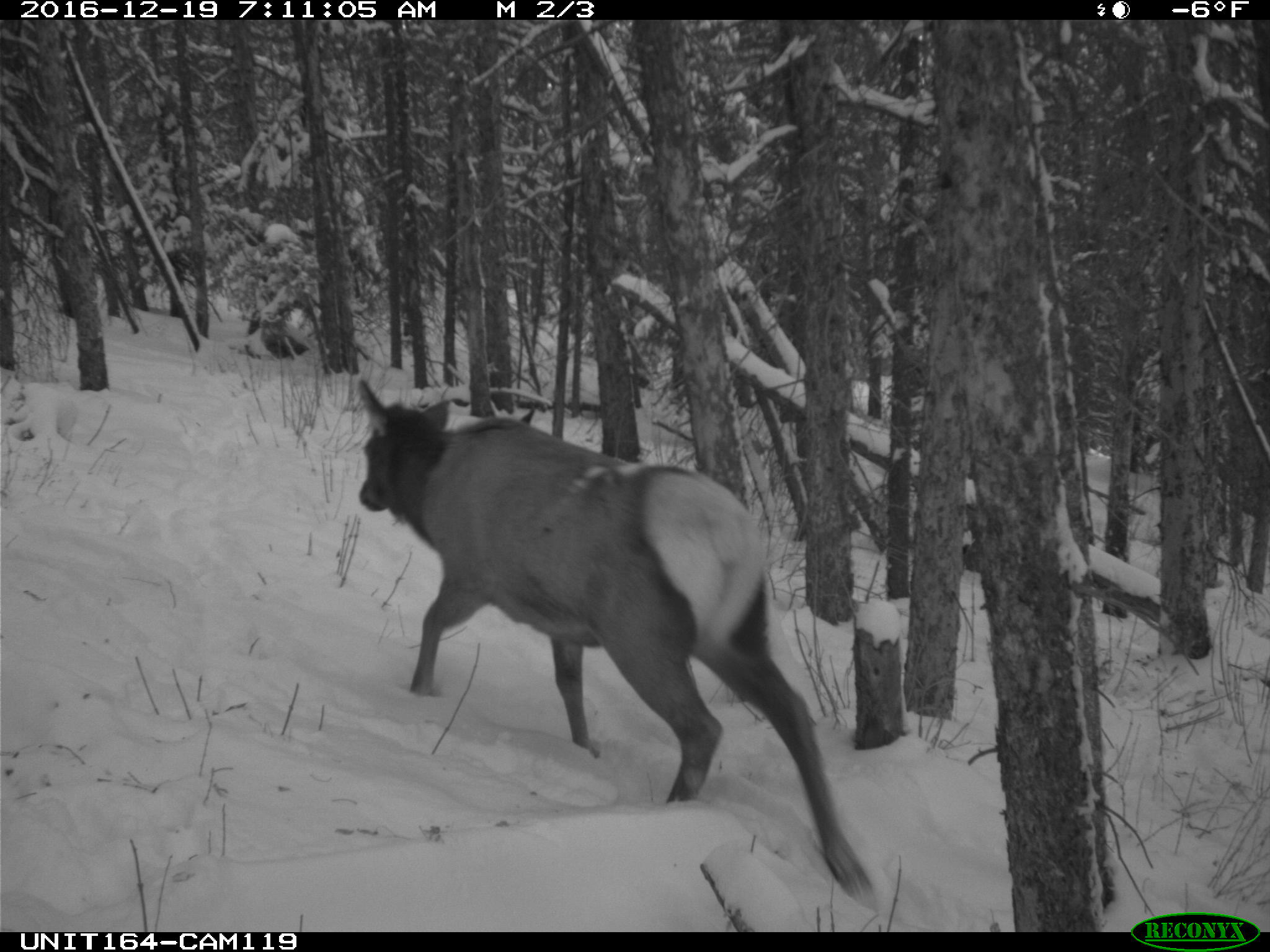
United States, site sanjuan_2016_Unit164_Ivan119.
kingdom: Animalia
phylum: Chordata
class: Mammalia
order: Artiodactyla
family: Cervidae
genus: Cervus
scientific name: Cervus elaphus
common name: red deer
Cervus elaphus (red deer).